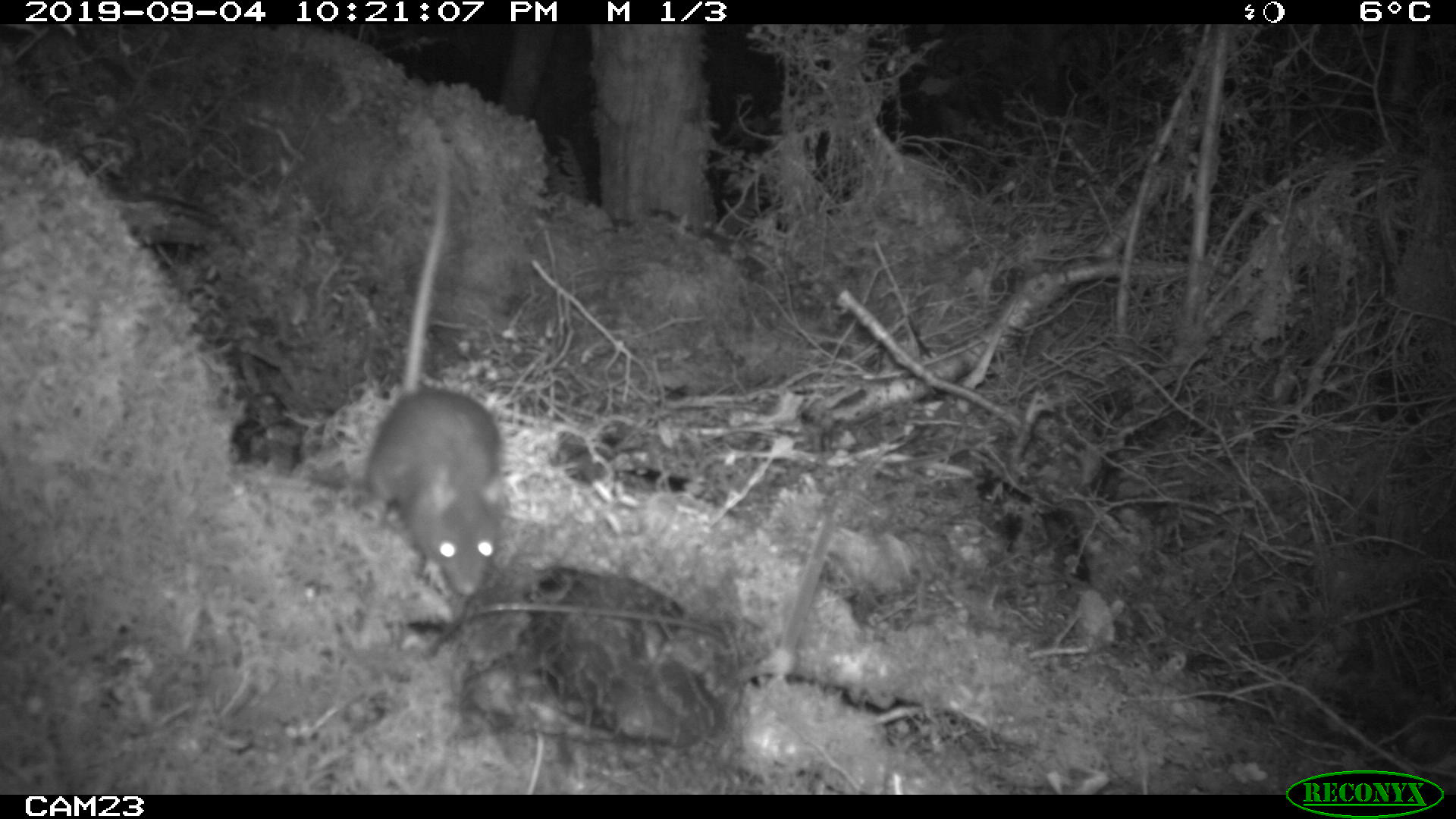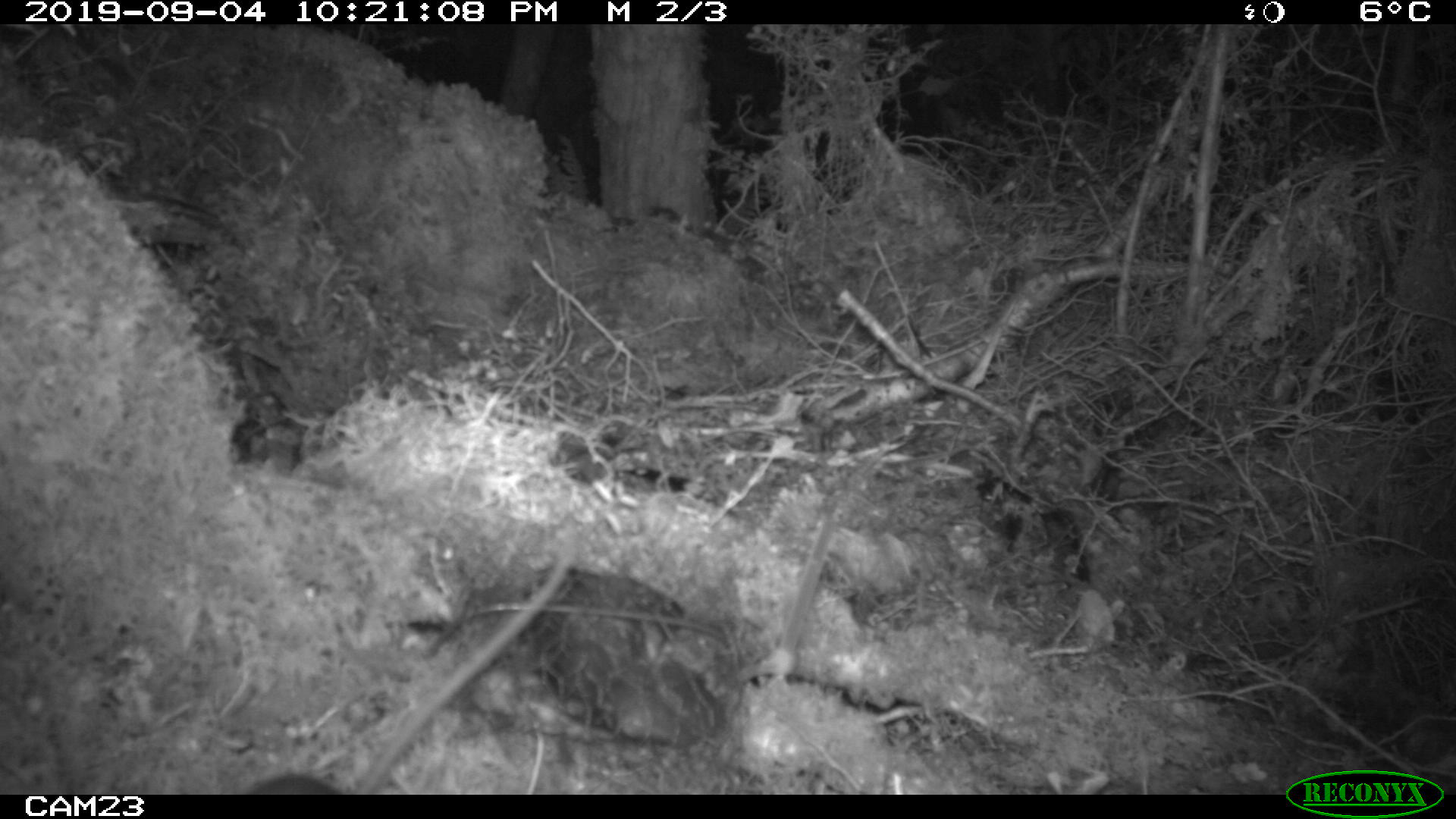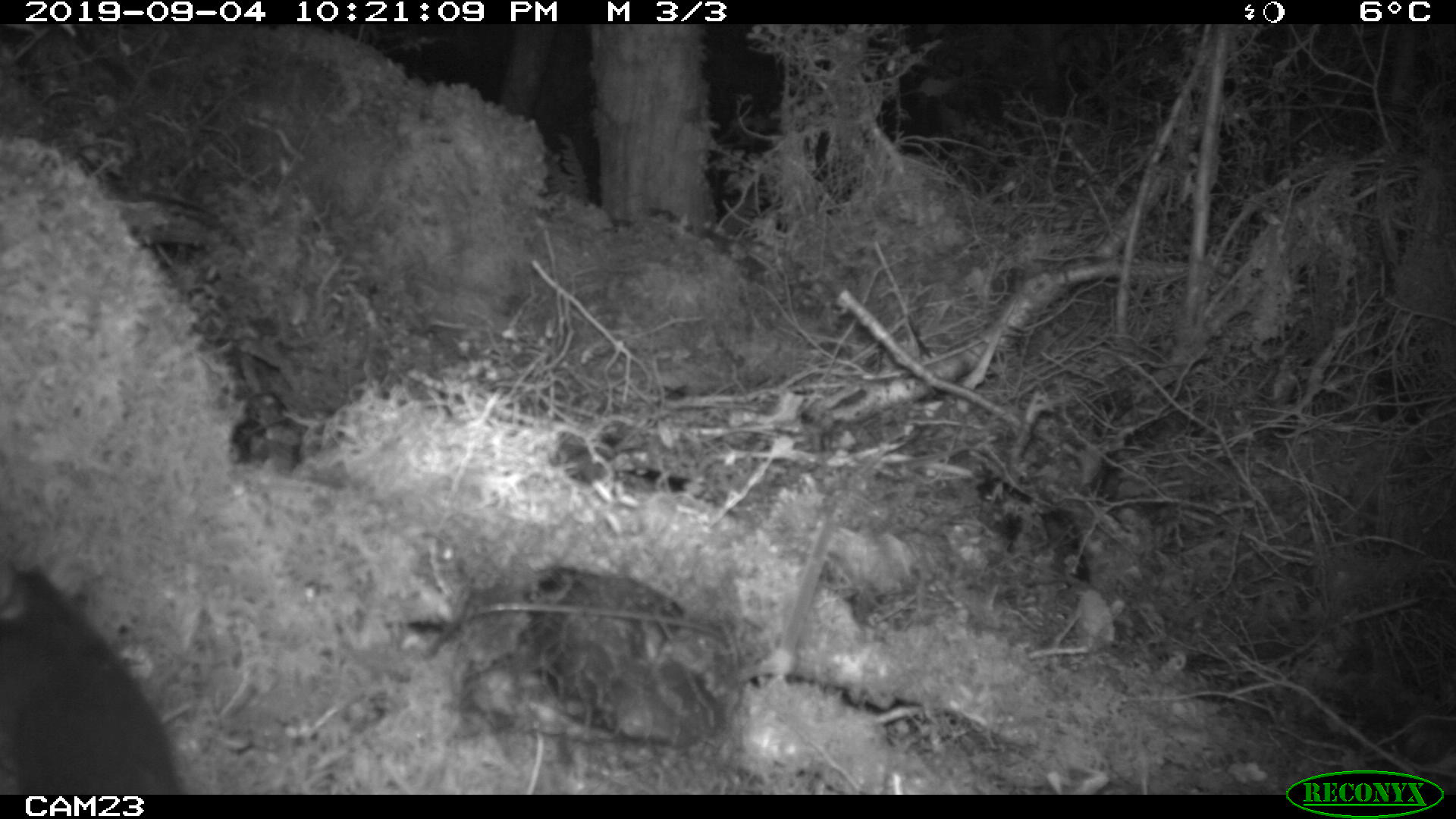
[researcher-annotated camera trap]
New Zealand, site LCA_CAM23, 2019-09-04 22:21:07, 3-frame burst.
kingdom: Animalia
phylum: Chordata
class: Mammalia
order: Rodentia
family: Muridae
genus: Rattus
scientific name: Rattus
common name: rat